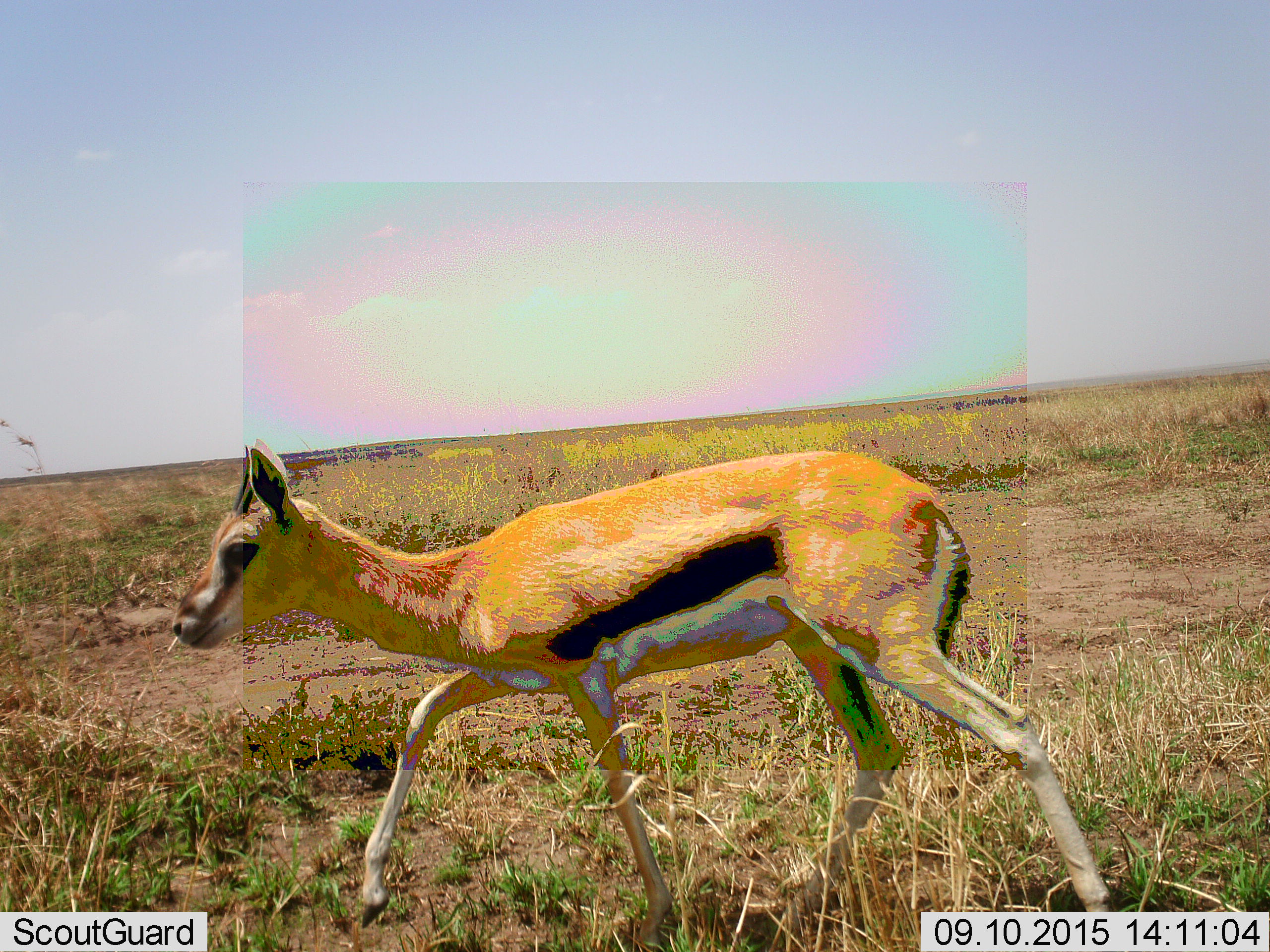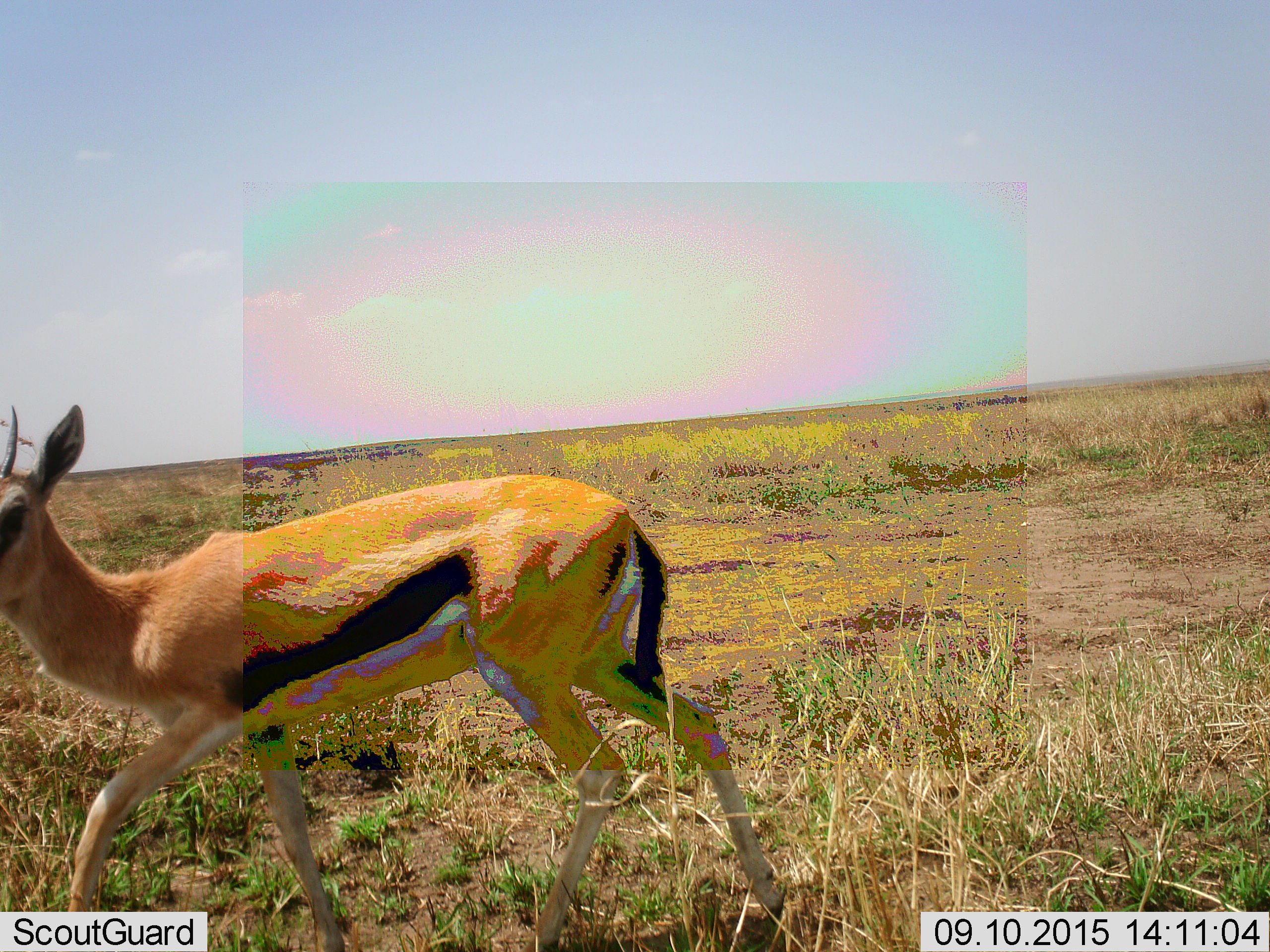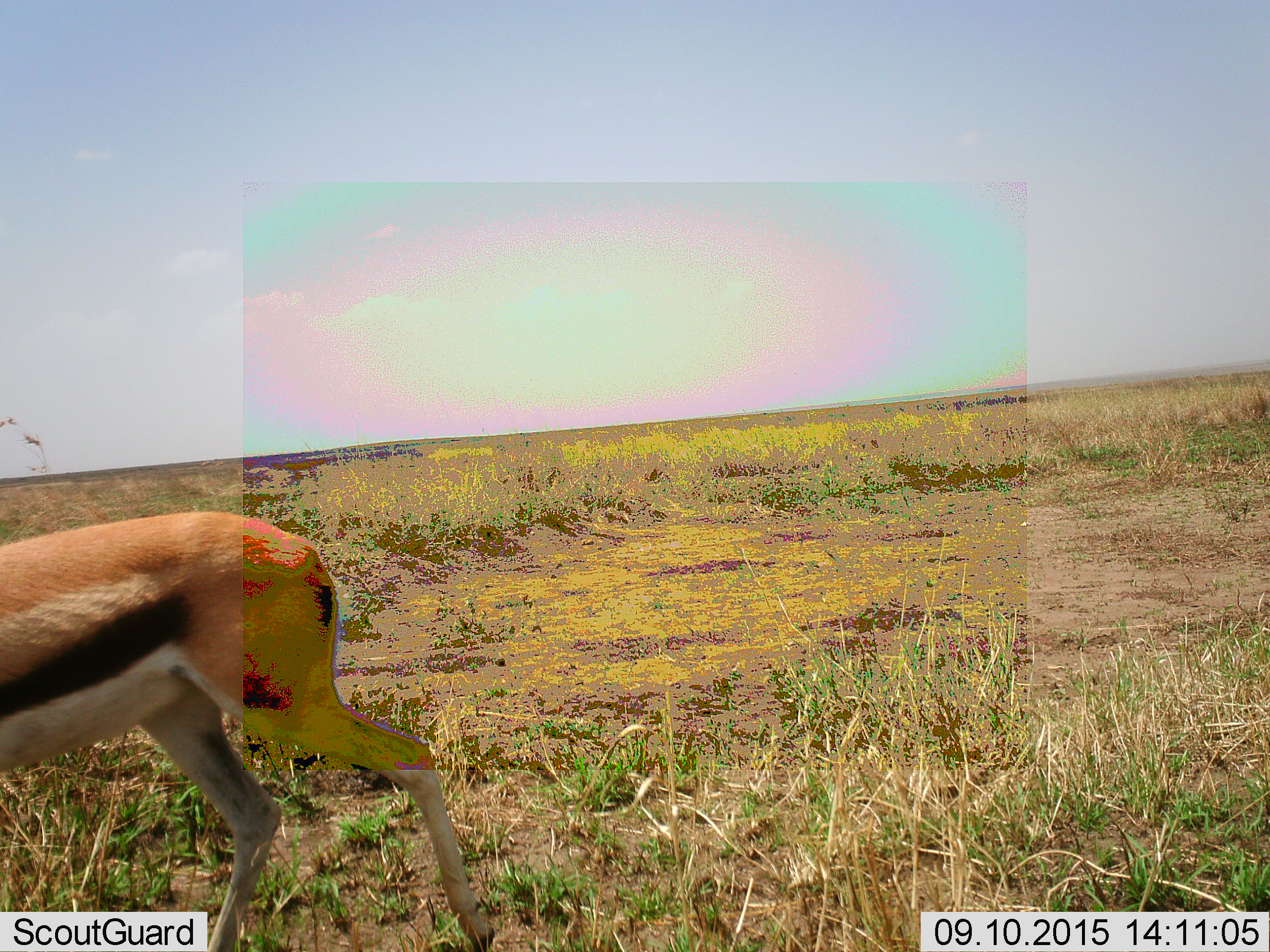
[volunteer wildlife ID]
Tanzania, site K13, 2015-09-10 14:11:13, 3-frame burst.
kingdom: Animalia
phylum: Chordata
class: Mammalia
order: Artiodactyla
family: Bovidae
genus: Eudorcas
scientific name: Eudorcas thomsonii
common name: thomson's gazelle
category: gazellethomsons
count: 1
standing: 0%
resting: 0%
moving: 100%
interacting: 0%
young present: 0%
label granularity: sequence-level